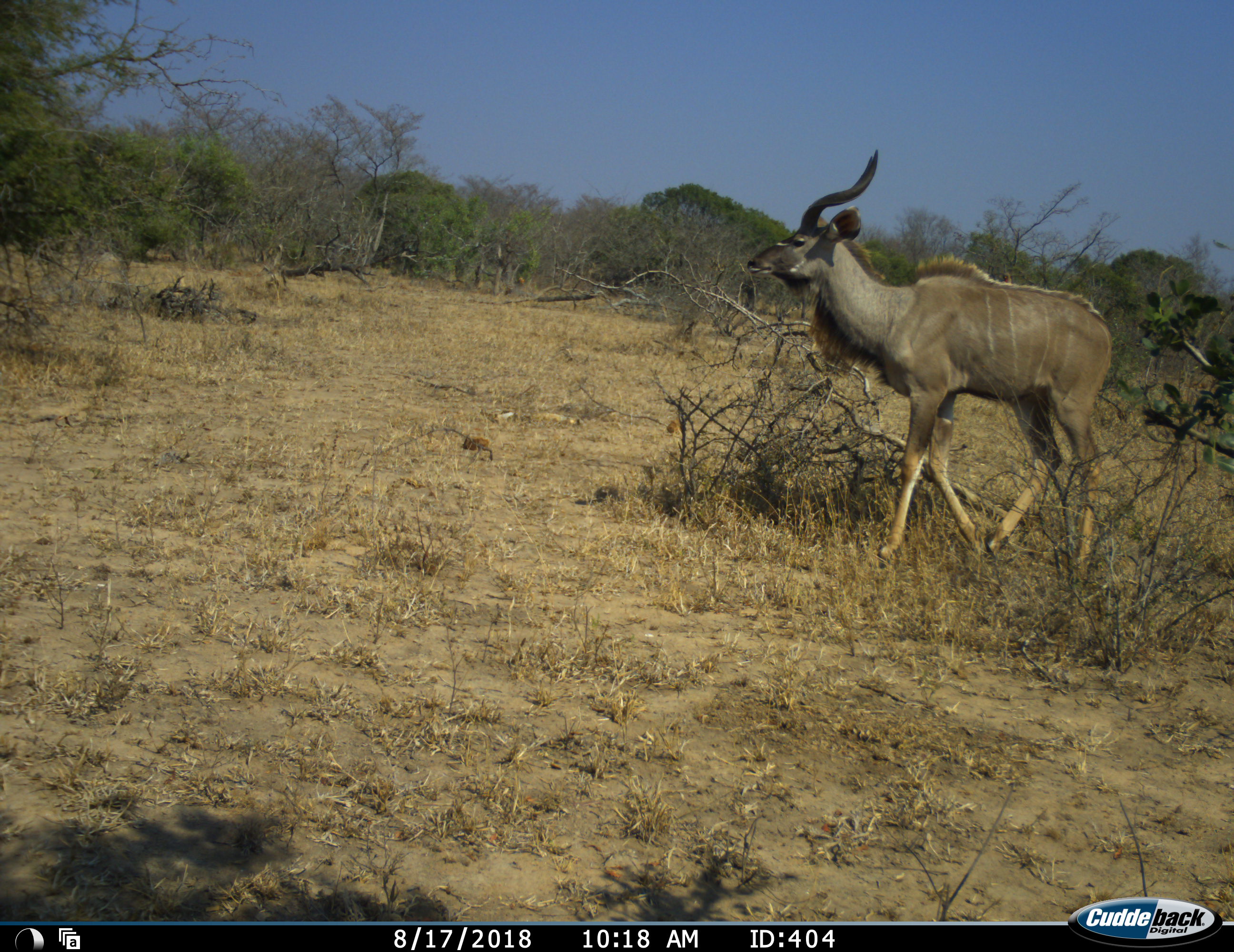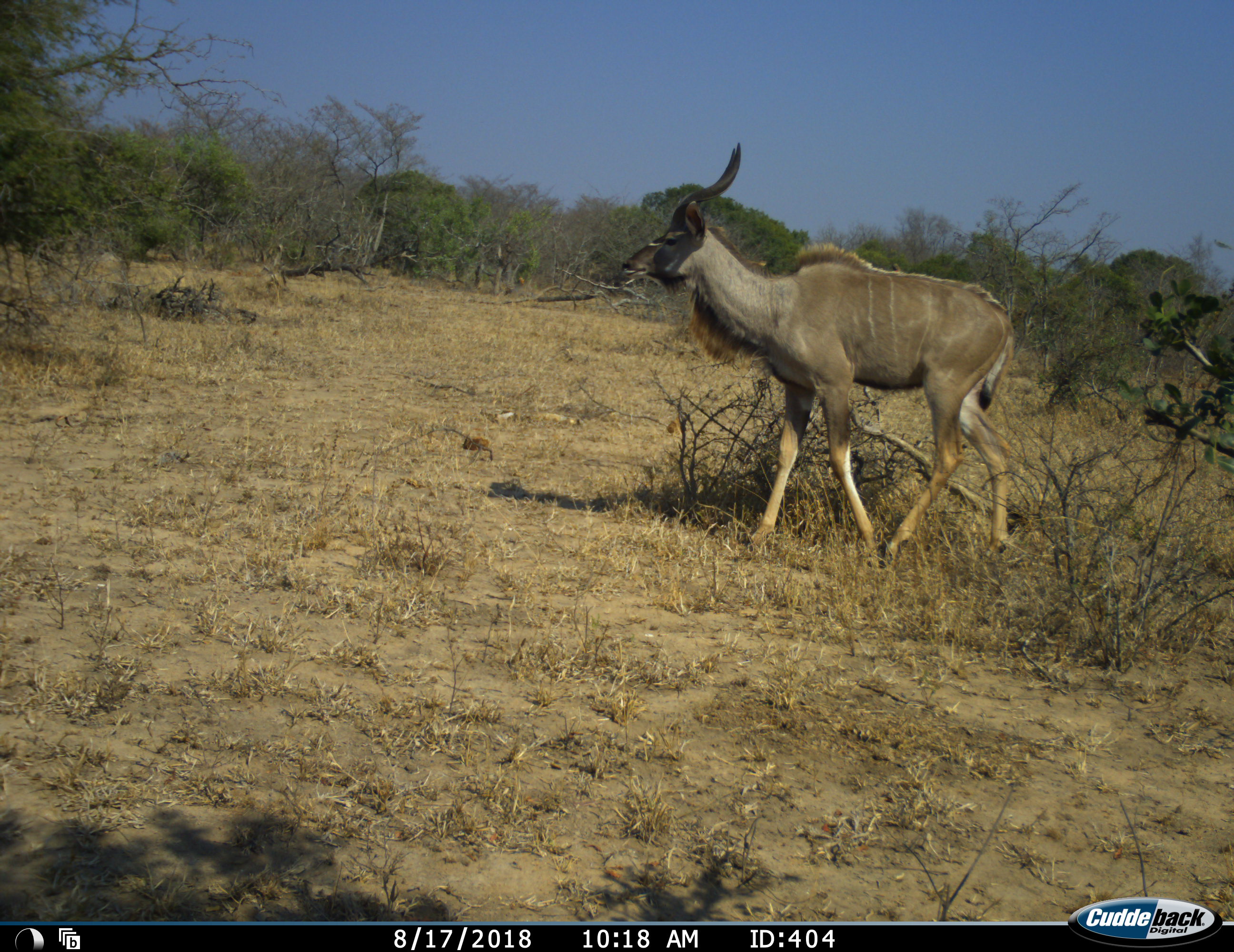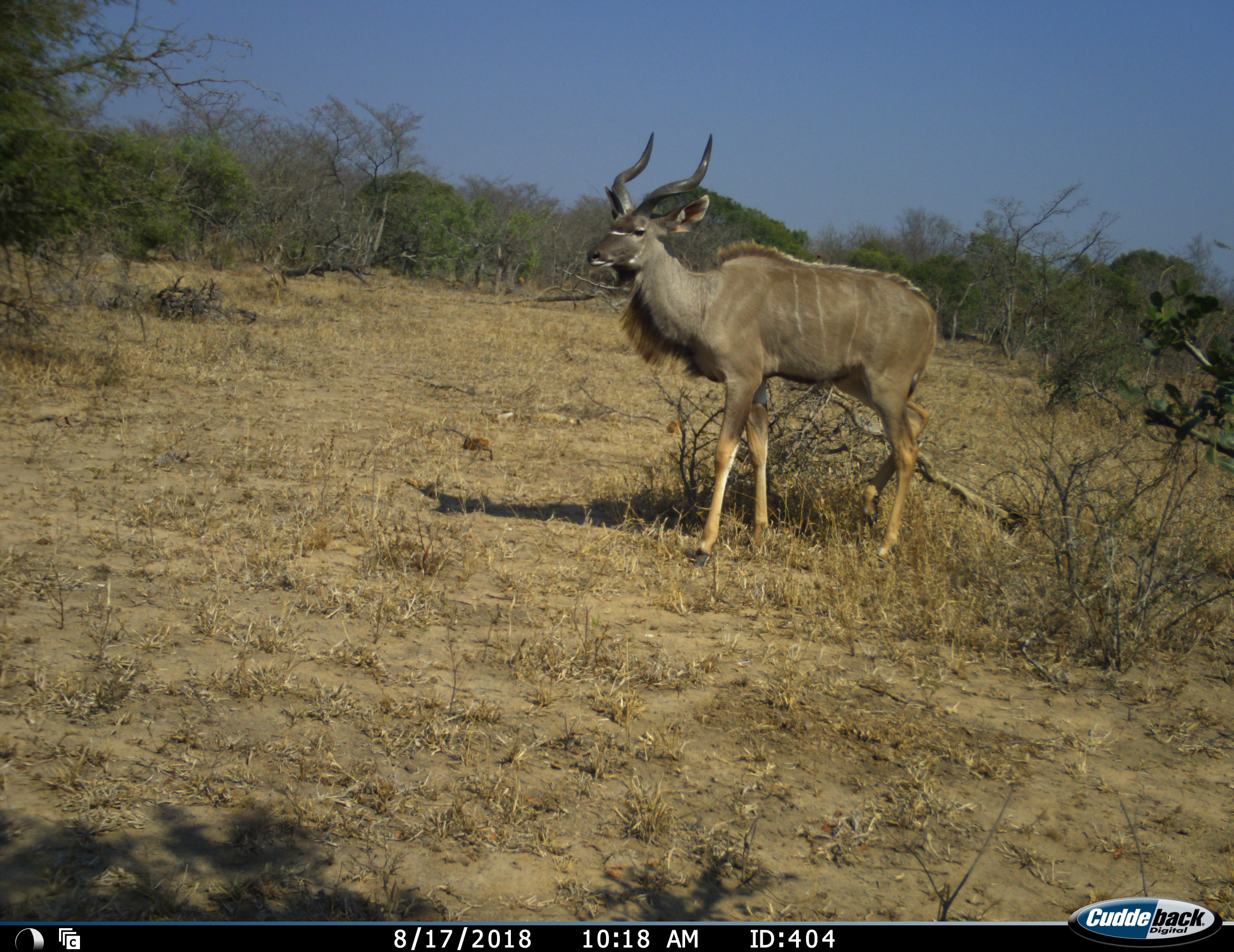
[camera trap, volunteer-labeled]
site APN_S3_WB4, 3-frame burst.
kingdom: Animalia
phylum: Chordata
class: Mammalia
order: Artiodactyla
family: Bovidae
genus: Tragelaphus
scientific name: Tragelaphus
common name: kudu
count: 1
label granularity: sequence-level